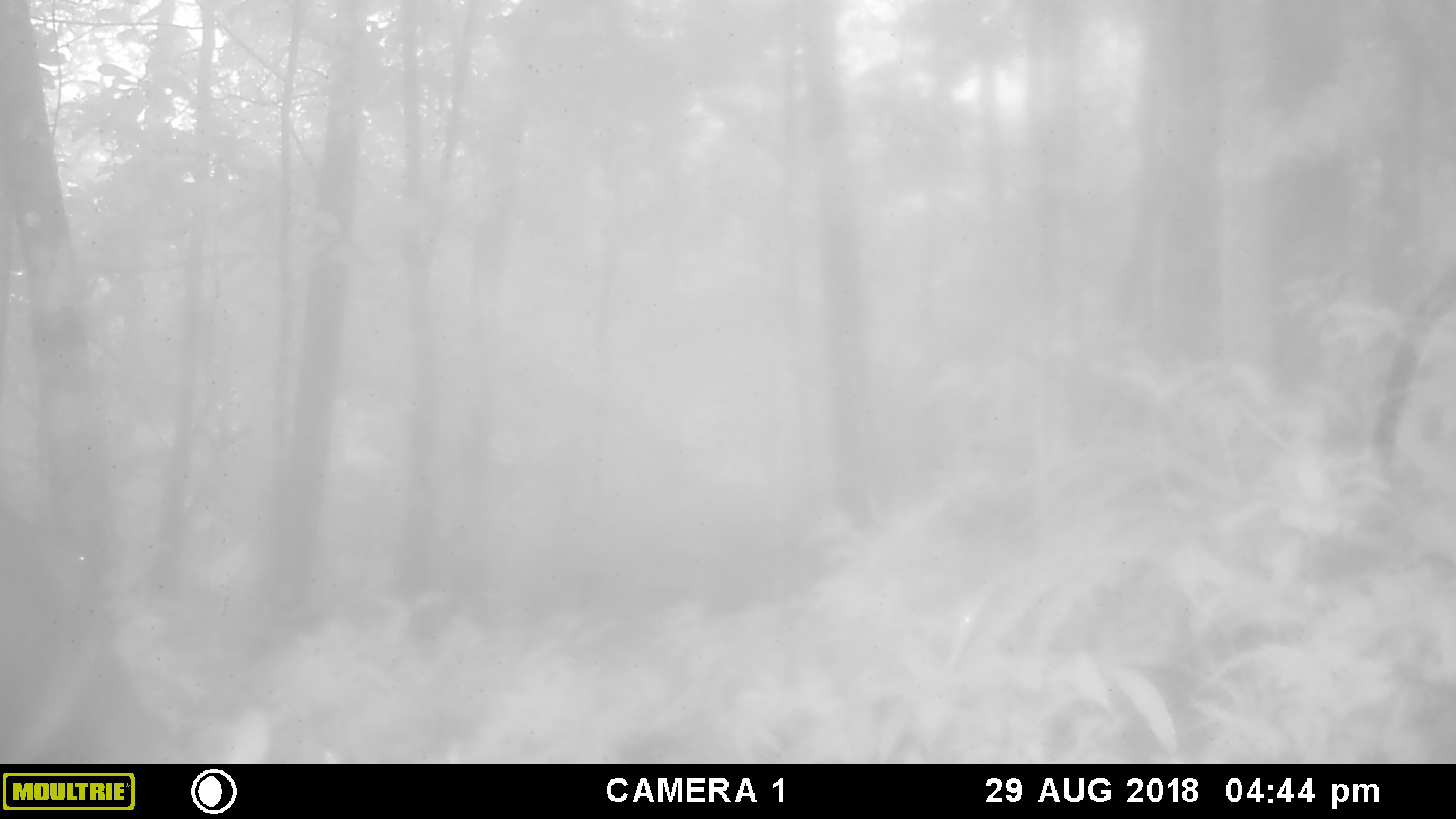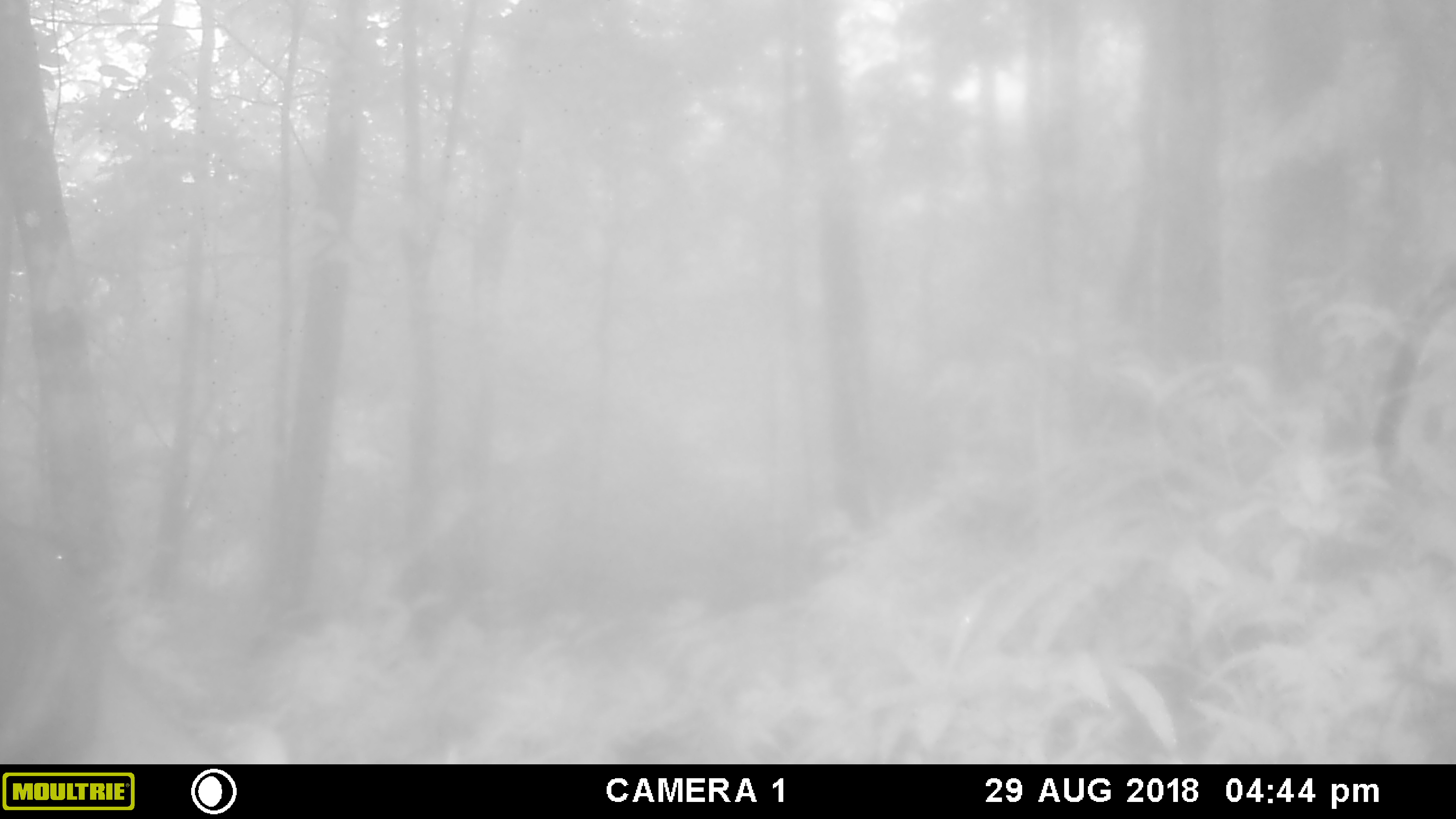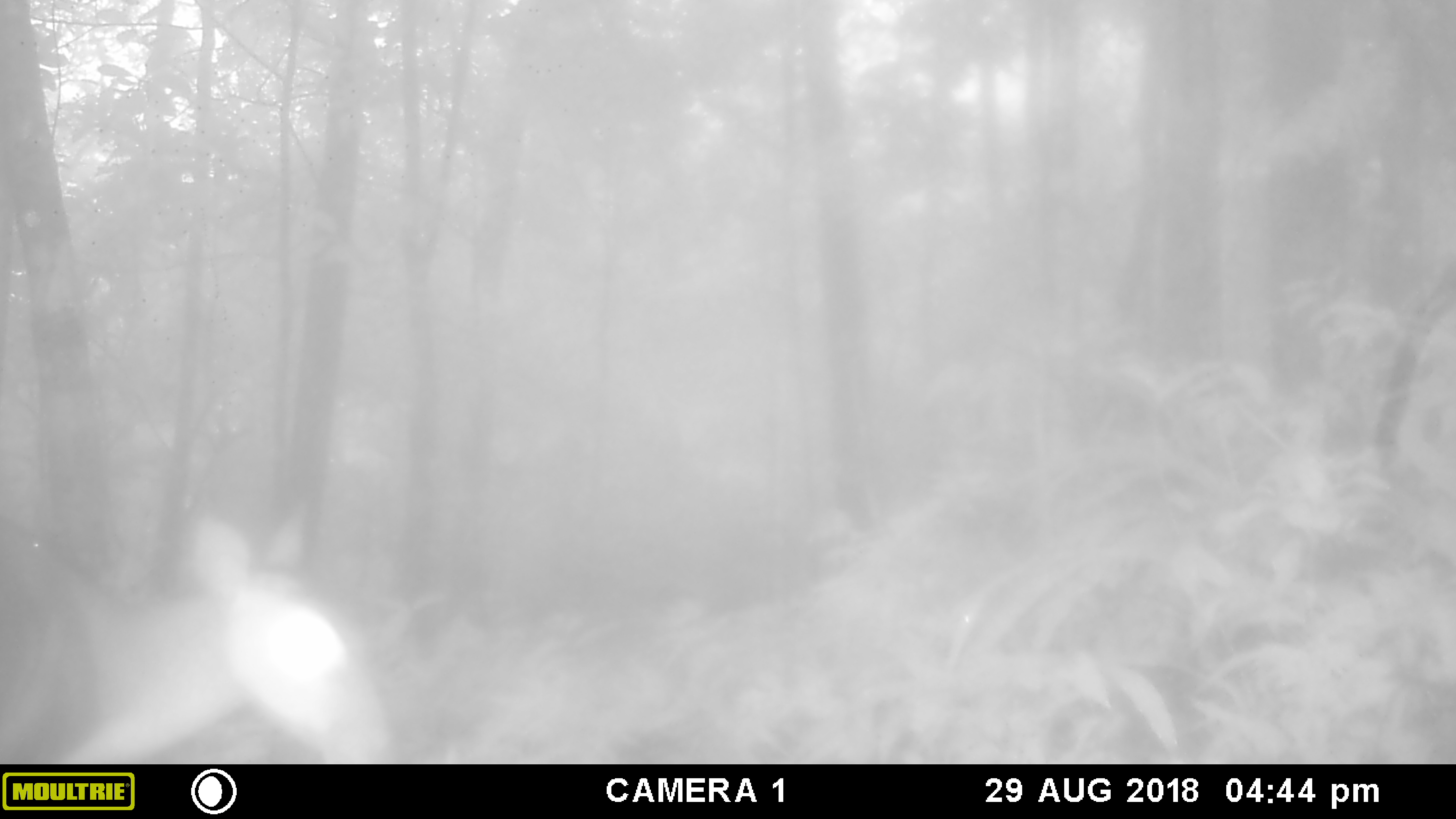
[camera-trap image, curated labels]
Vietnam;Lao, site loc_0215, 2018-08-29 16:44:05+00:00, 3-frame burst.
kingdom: Animalia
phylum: Chordata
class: Mammalia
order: Artiodactyla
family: Cervidae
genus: Muntiacus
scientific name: Muntiacus vuquangensis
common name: large-antlered muntjac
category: large antlered muntjac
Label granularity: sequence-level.